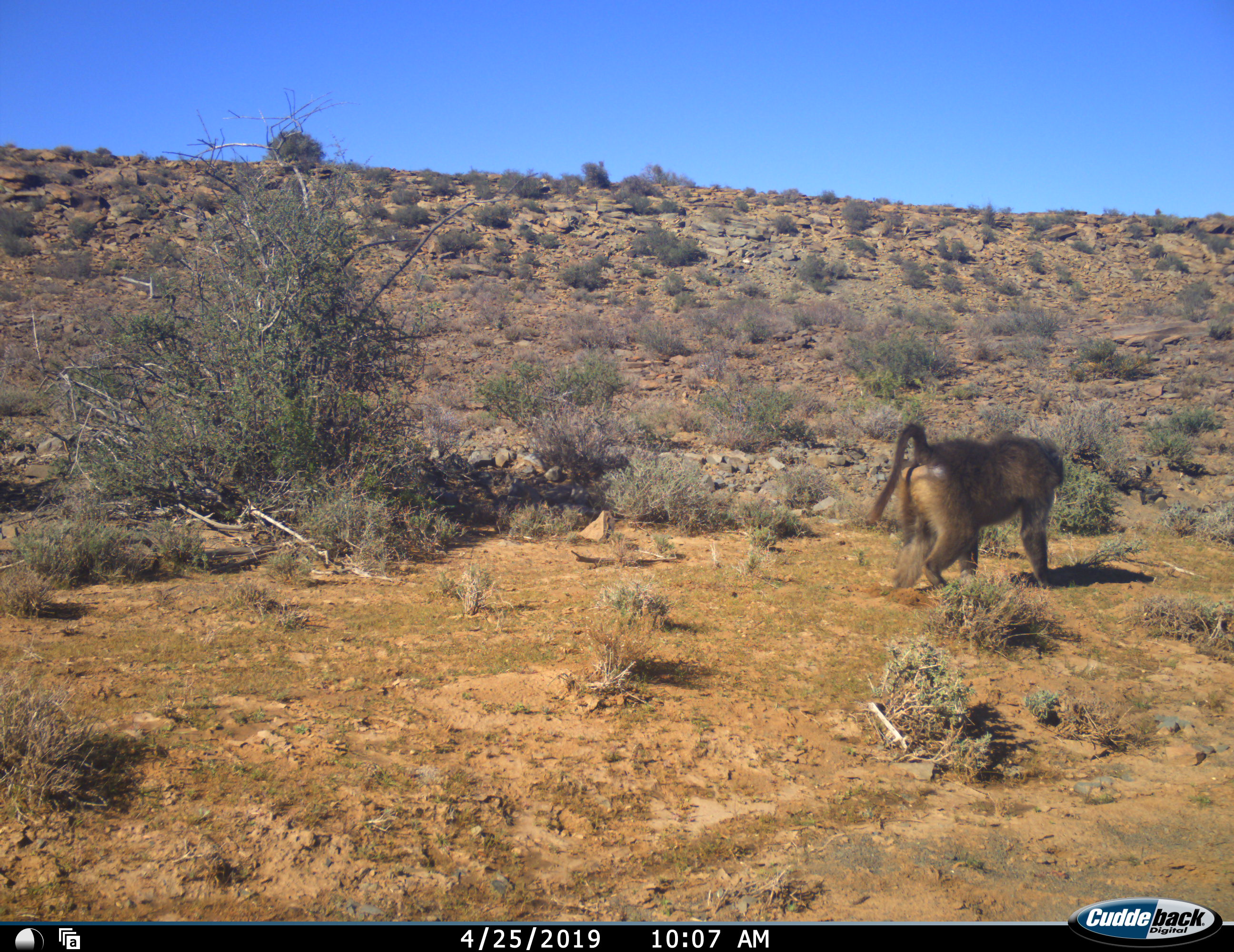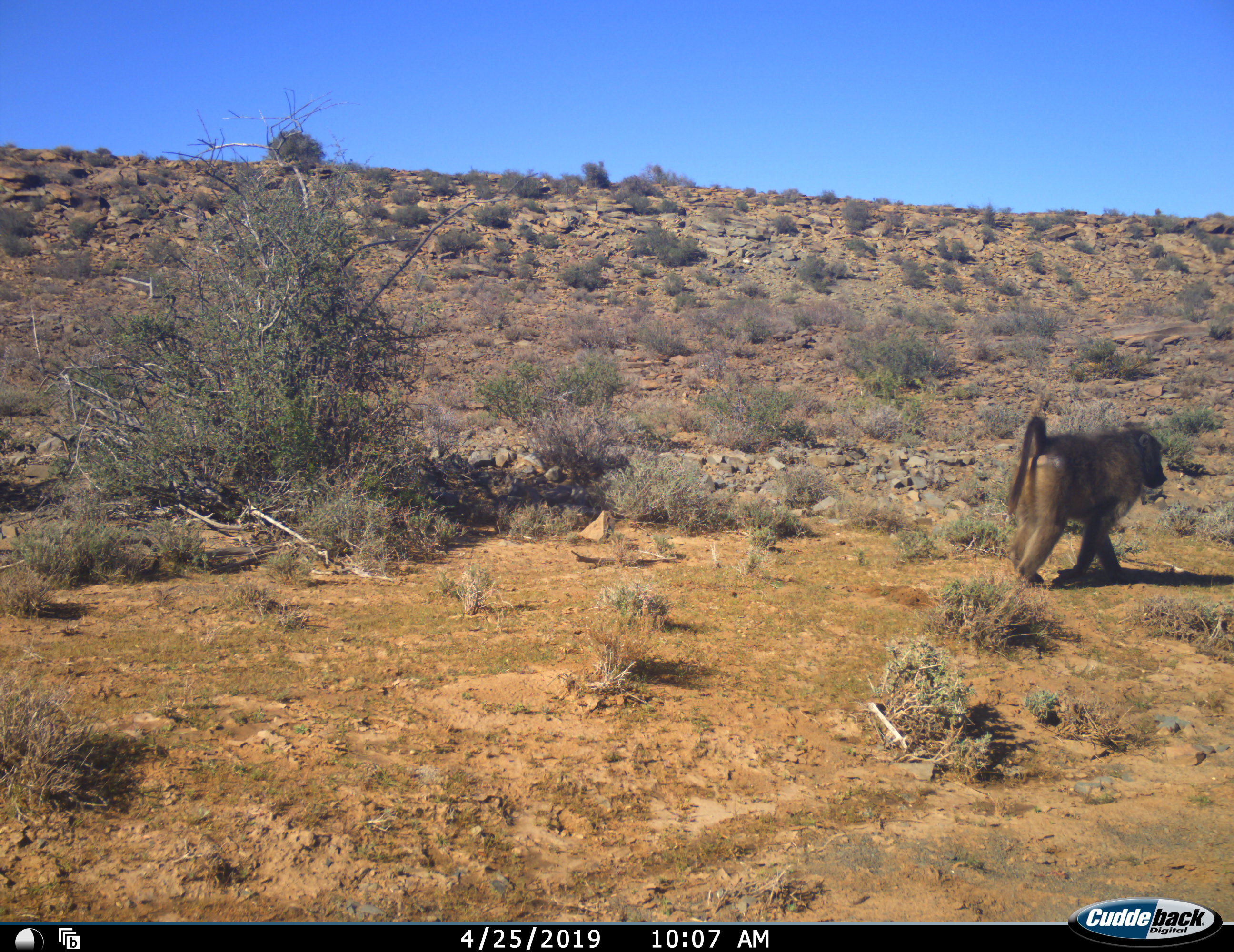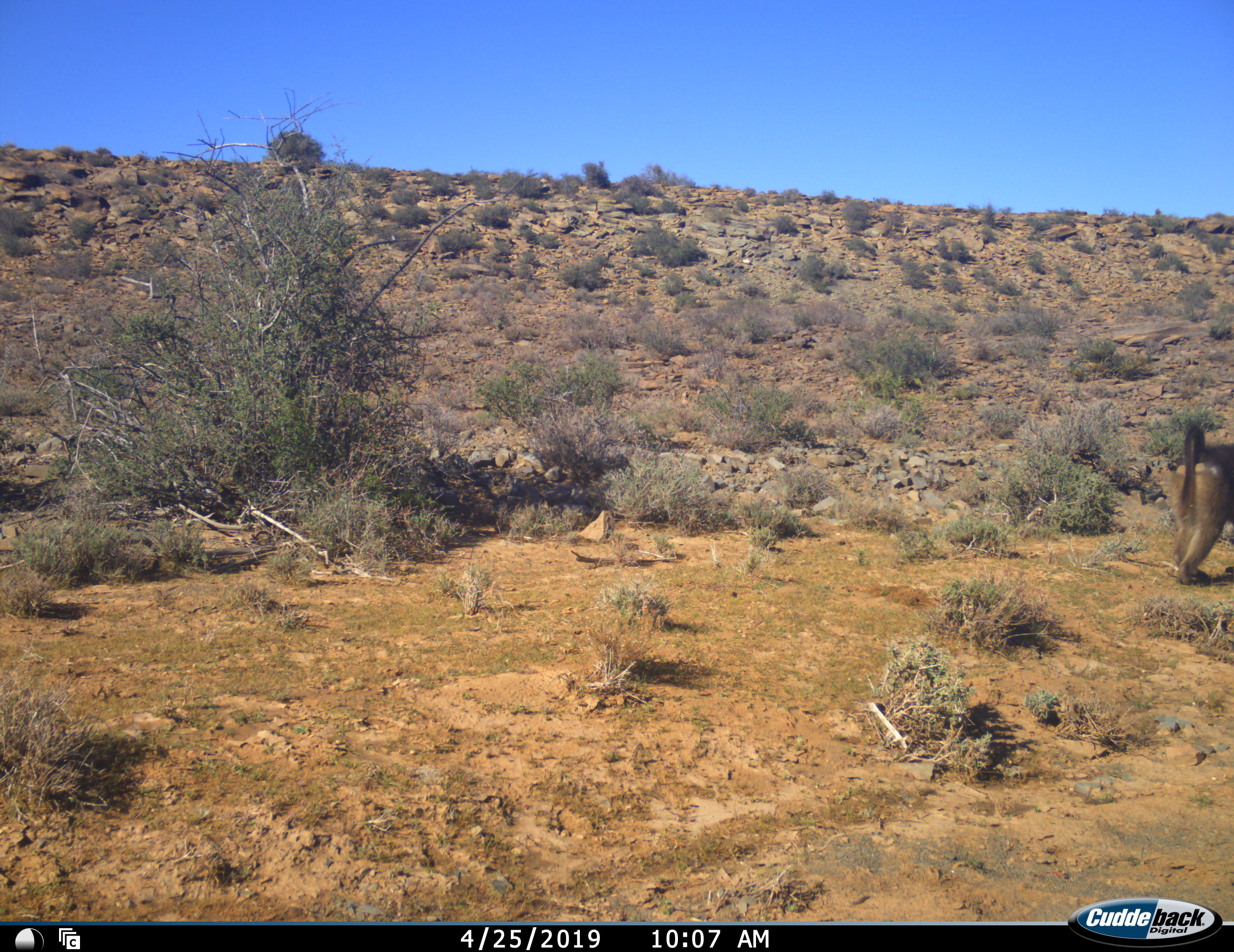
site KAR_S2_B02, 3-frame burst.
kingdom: Animalia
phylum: Chordata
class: Mammalia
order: Primates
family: Cercopithecidae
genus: Papio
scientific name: Papio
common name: baboon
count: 1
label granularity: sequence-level